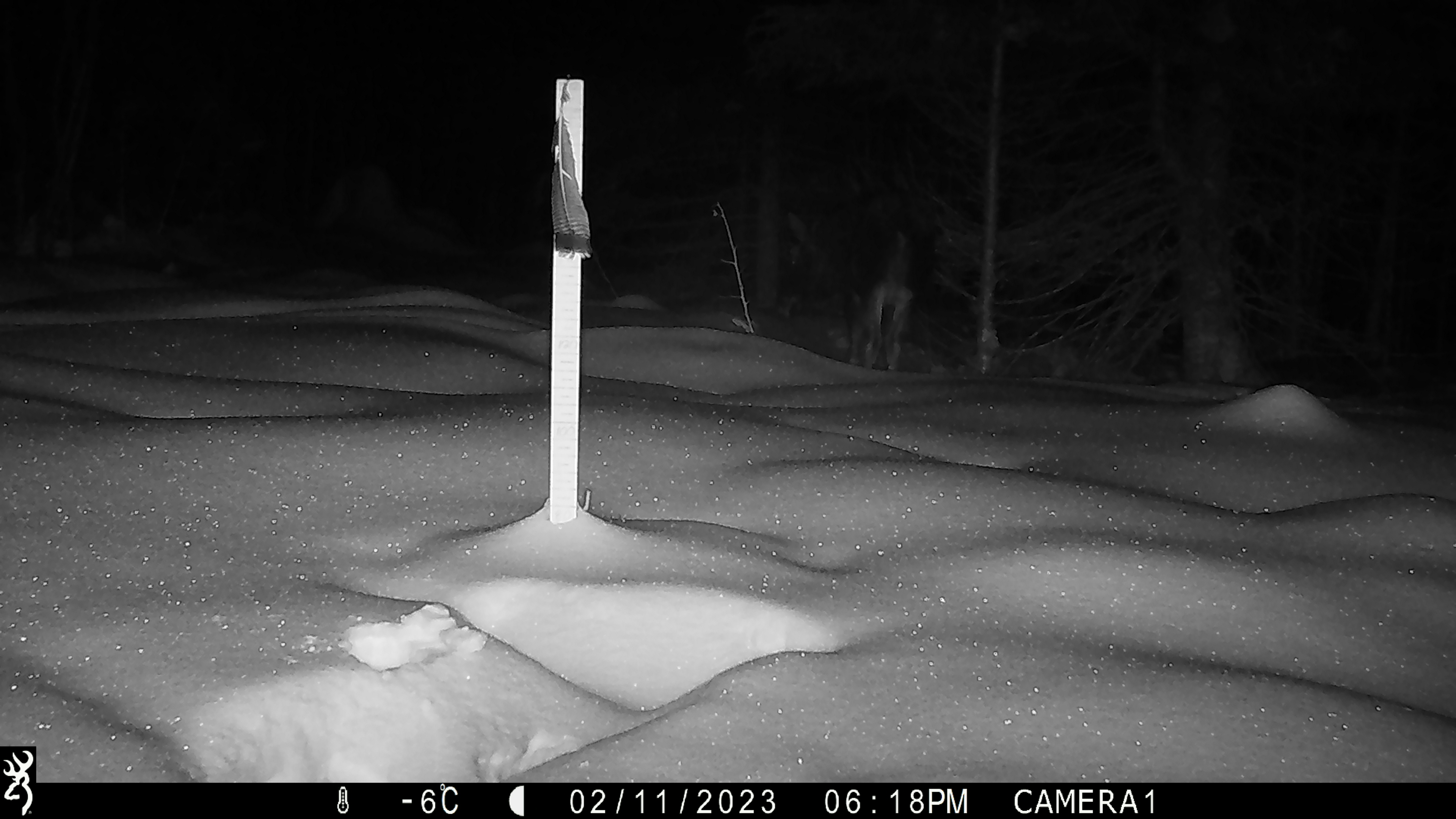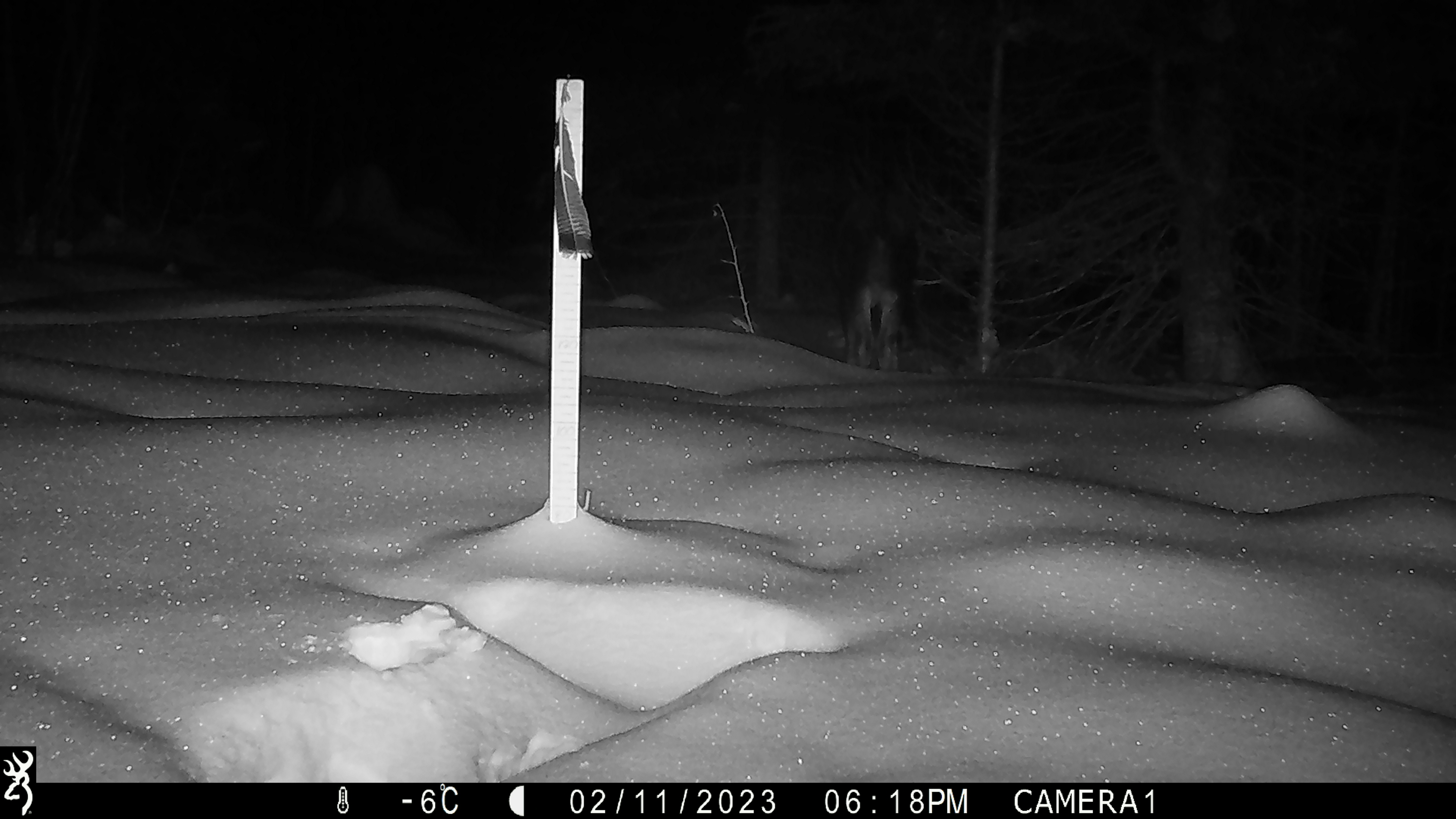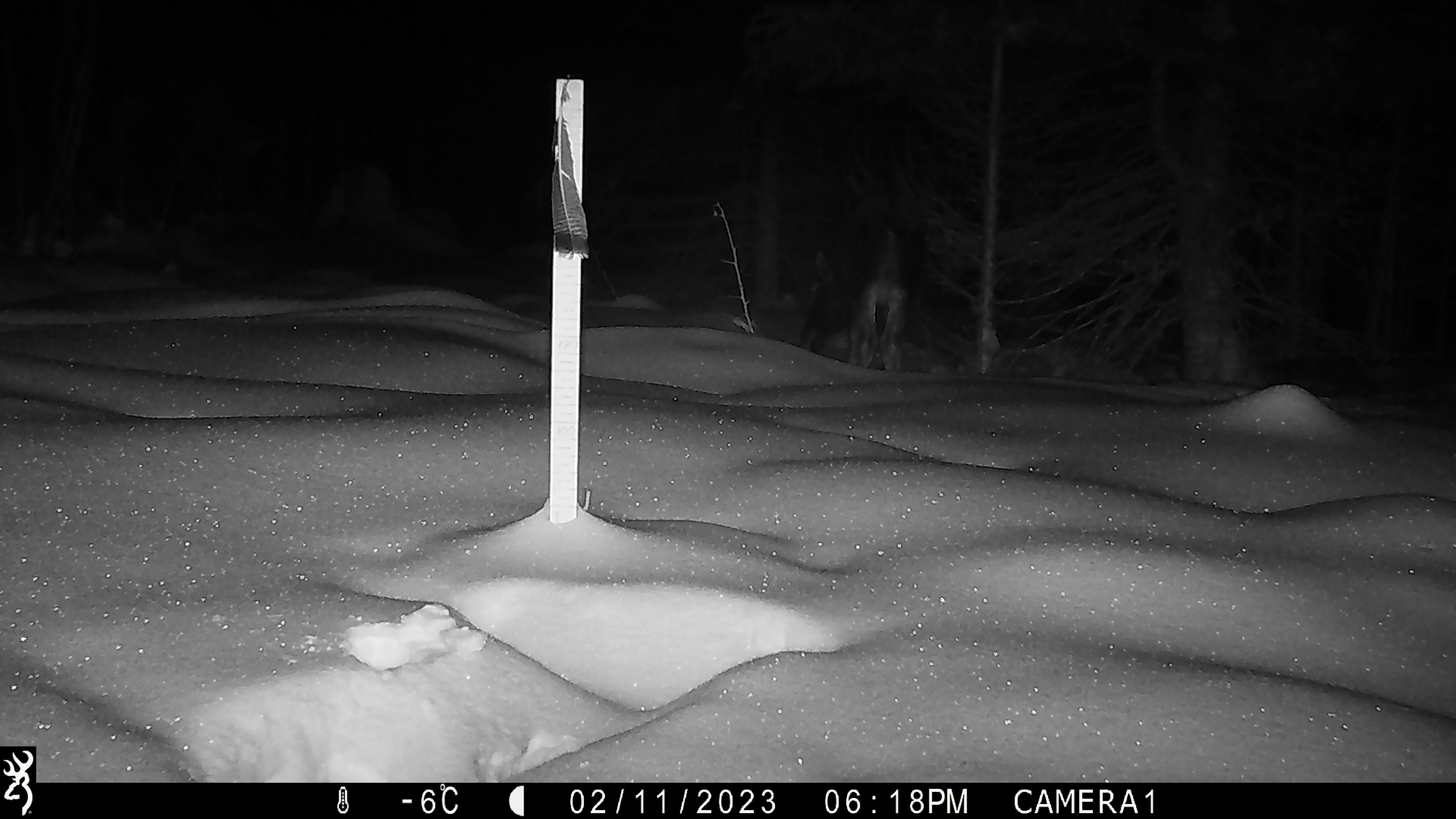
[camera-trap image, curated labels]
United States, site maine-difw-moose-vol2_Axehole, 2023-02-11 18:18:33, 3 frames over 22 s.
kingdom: Animalia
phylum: Chordata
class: Mammalia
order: Artiodactyla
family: Cervidae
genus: Alces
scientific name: Alces alces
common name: moose